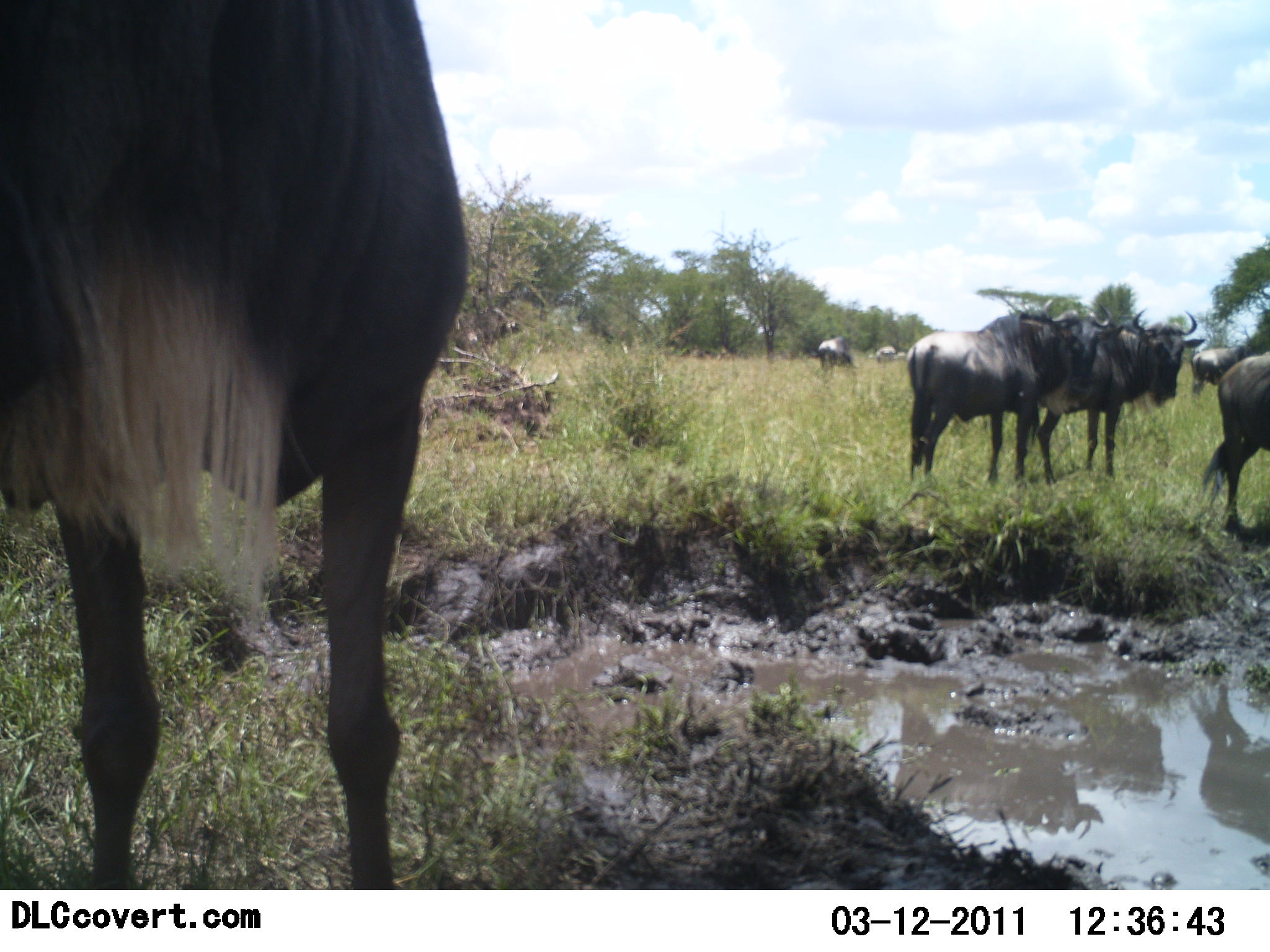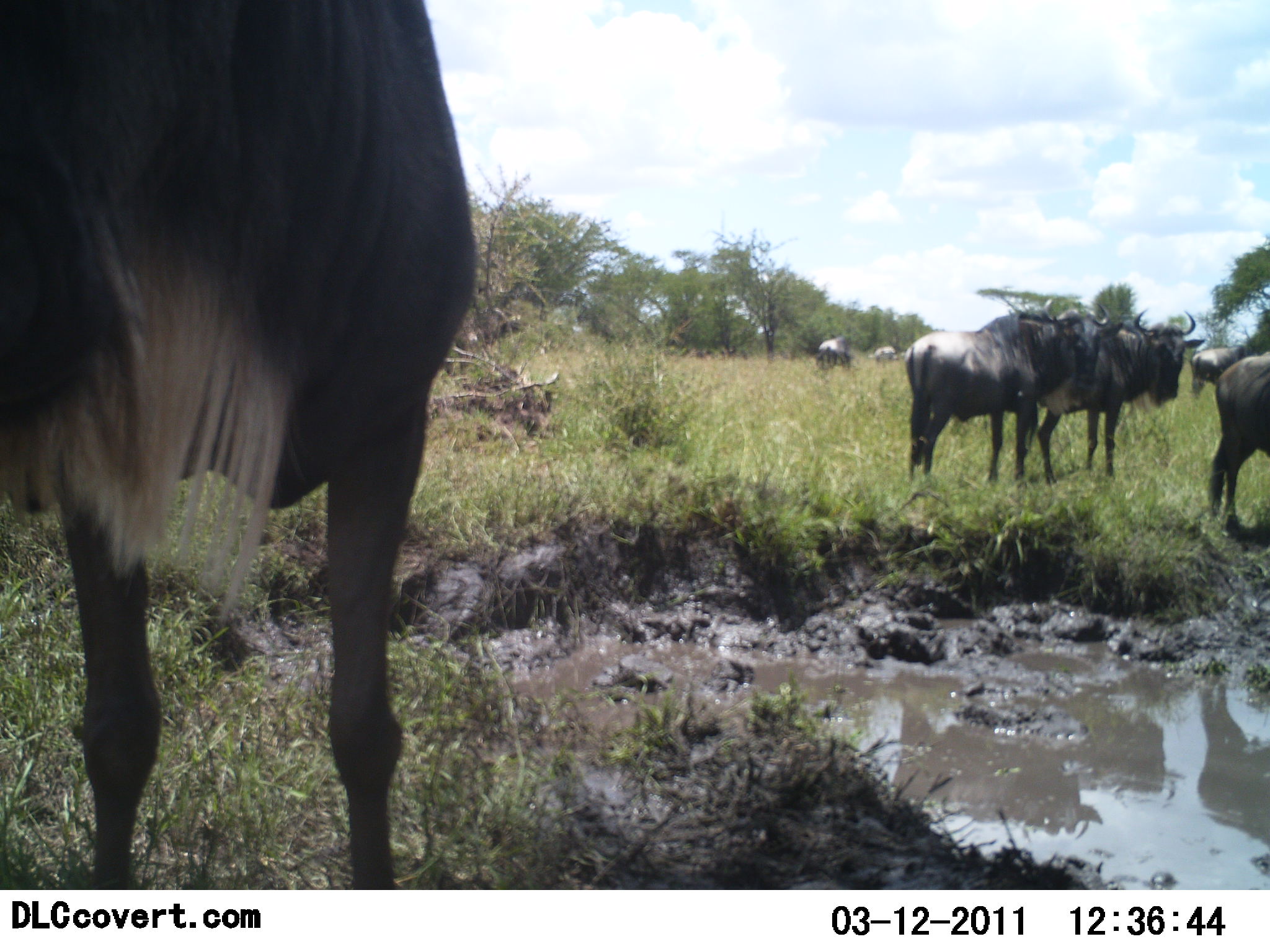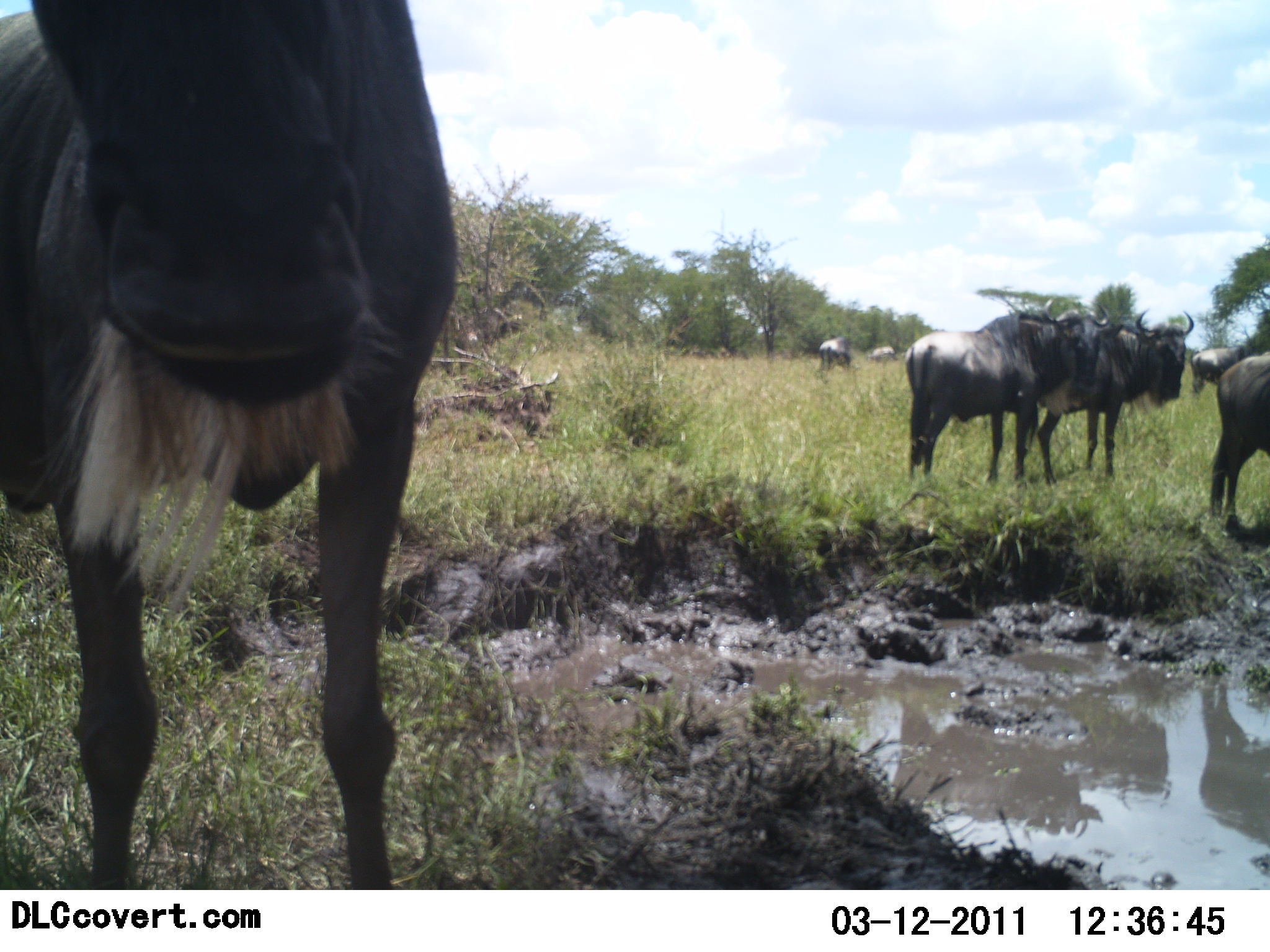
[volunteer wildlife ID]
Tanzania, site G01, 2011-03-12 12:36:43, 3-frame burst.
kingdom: Animalia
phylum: Chordata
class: Mammalia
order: Artiodactyla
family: Bovidae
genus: Connochaetes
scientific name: Connochaetes taurinus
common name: blue wildebeest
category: wildebeest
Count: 8.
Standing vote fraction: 92%.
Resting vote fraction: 0%.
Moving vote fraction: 8%.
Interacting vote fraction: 17%.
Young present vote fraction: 0%.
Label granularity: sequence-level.